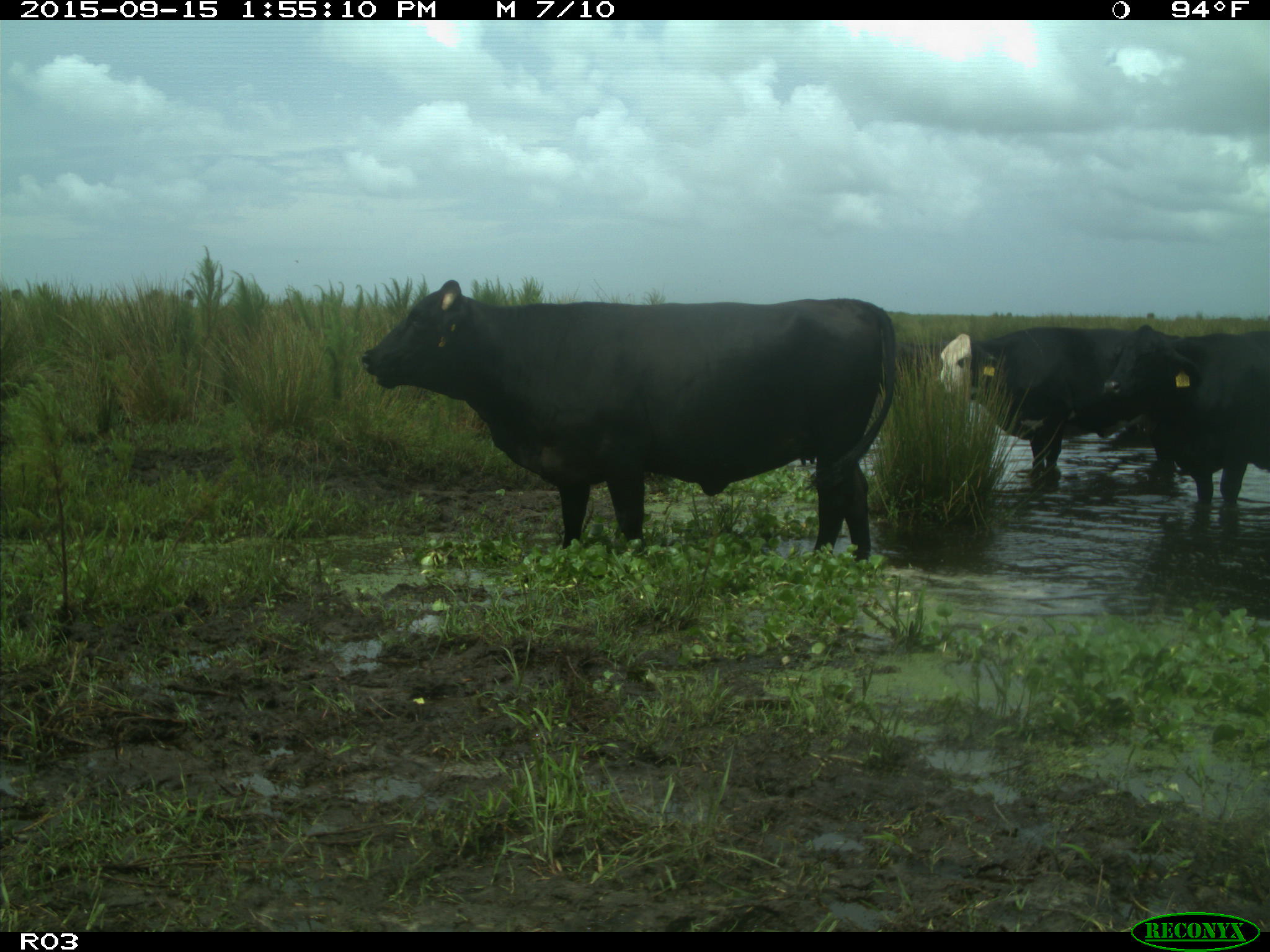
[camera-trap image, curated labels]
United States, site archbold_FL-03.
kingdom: Animalia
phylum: Chordata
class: Mammalia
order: Artiodactyla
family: Bovidae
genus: Bos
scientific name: Bos taurus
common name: domestic cow